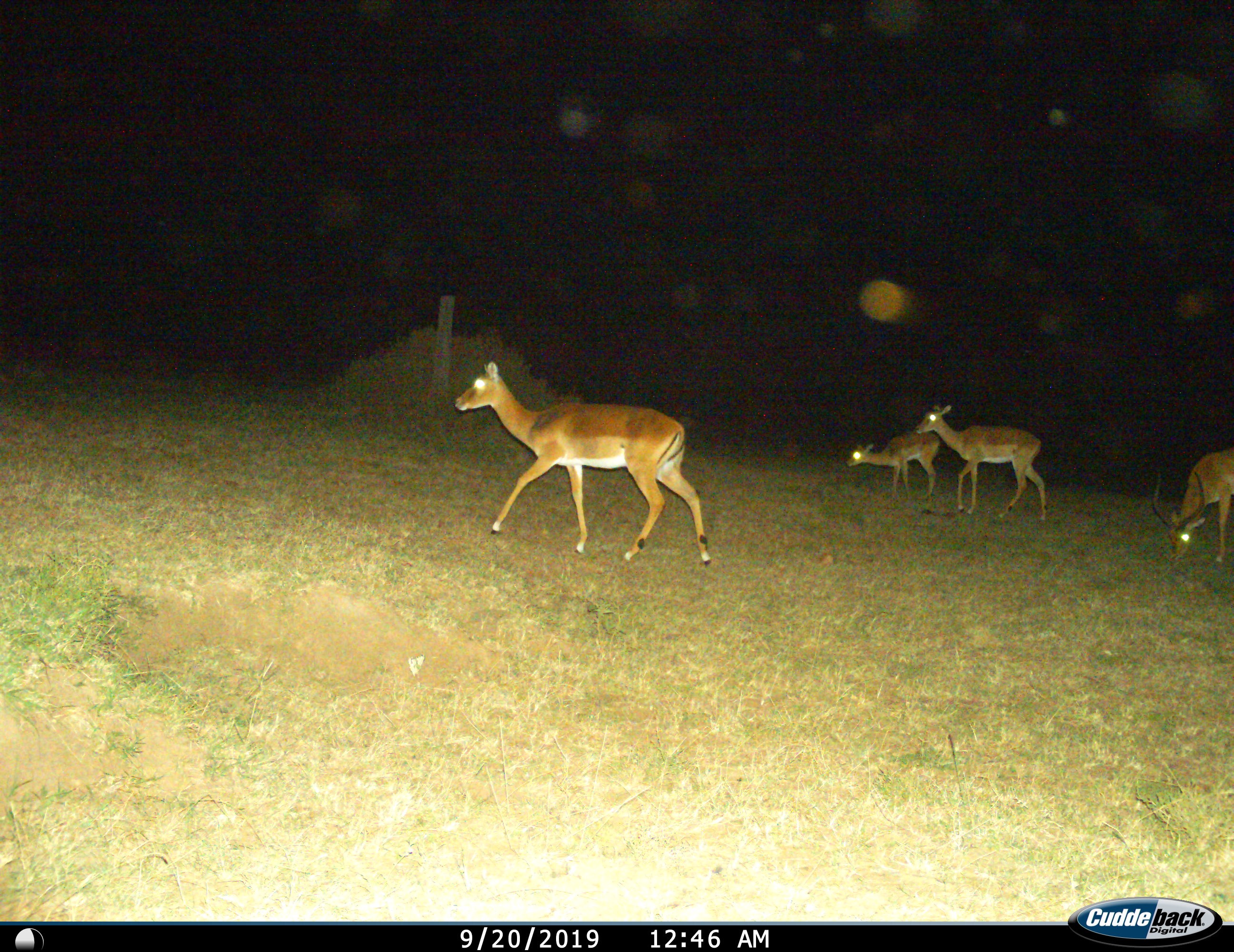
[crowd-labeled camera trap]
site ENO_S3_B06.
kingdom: Animalia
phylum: Chordata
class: Mammalia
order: Artiodactyla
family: Bovidae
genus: Aepyceros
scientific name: Aepyceros melampus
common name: impala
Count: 4.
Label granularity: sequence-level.